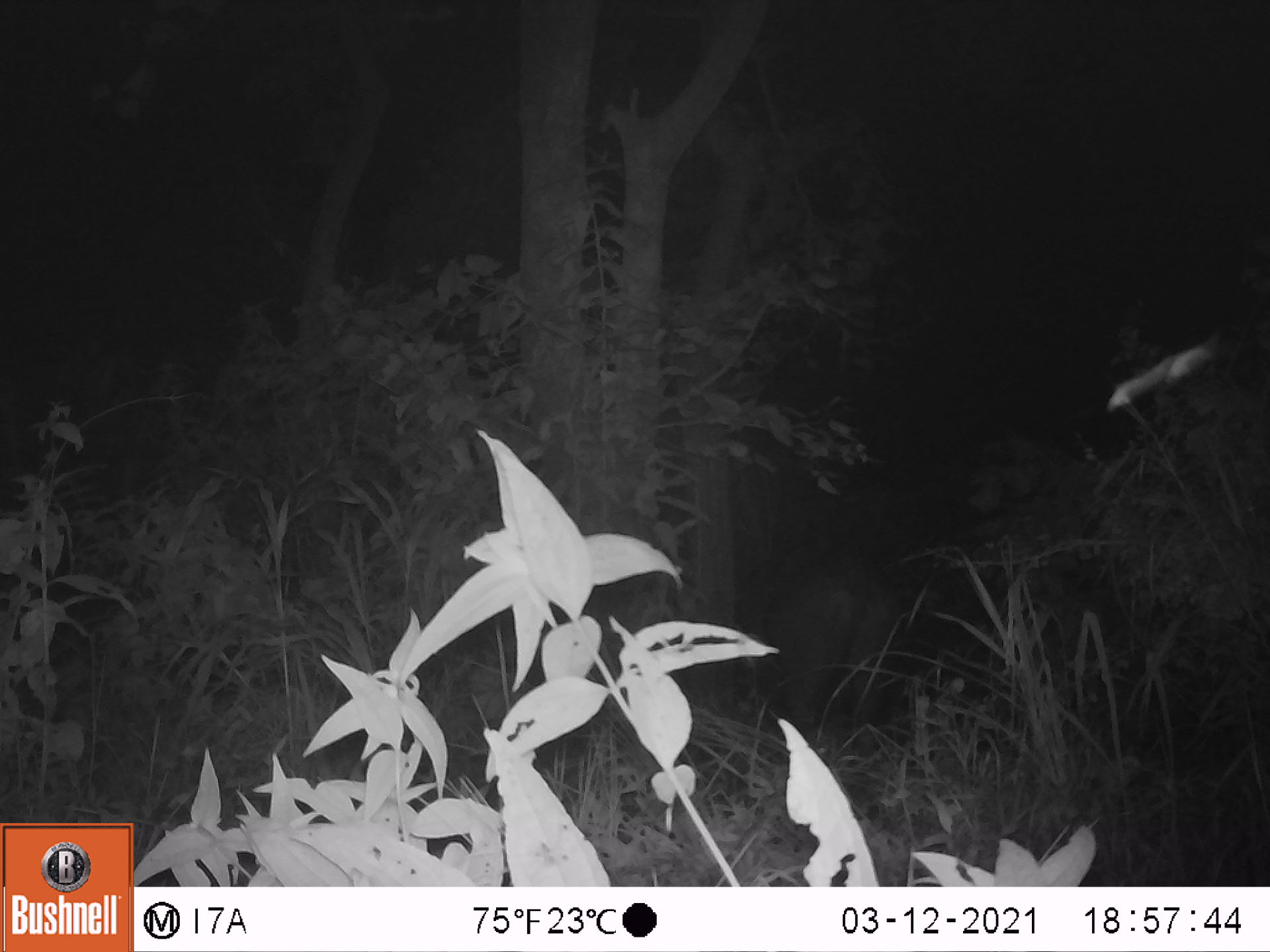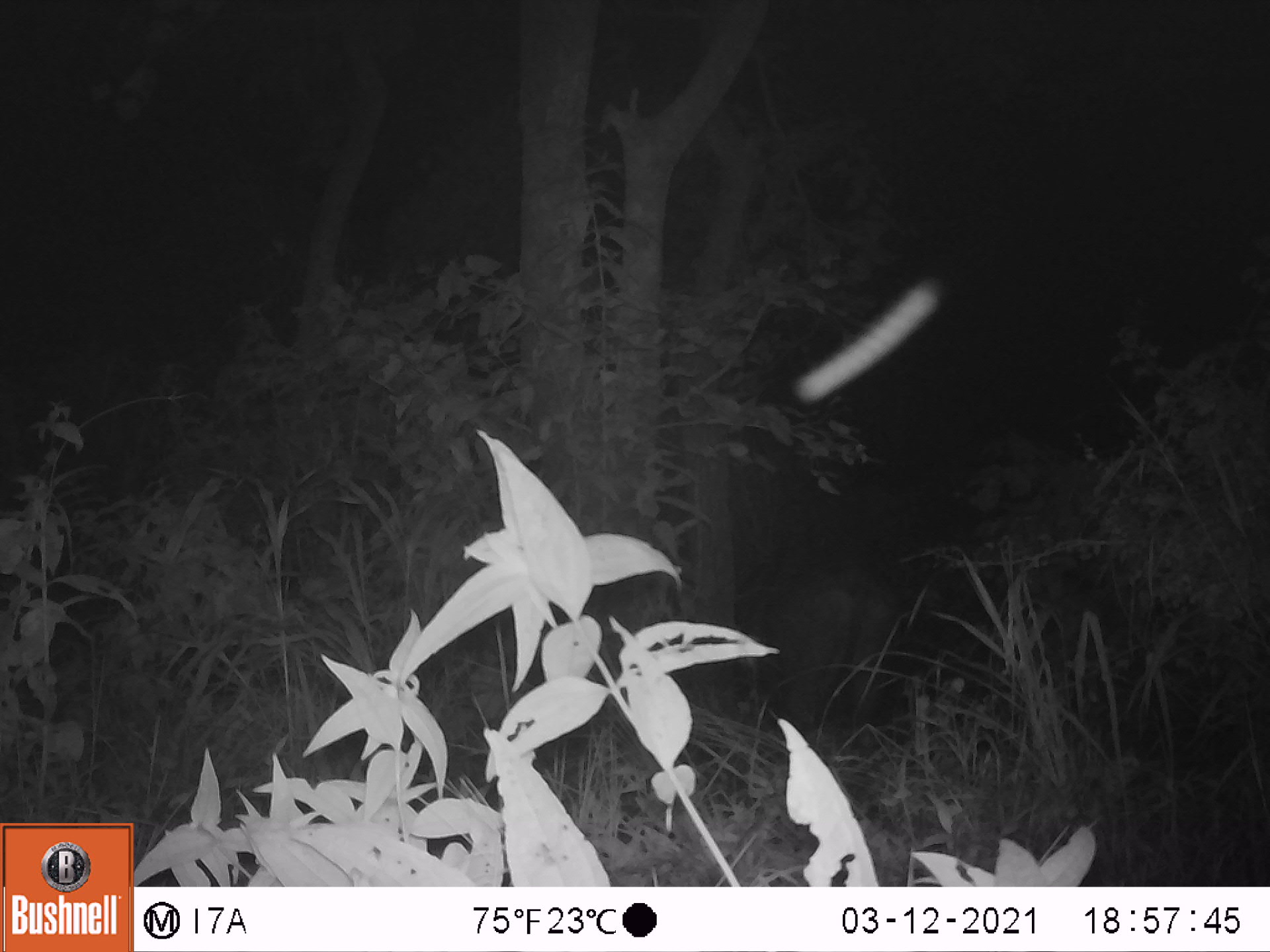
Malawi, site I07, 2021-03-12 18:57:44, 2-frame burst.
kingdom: Animalia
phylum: Chordata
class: Mammalia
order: Artiodactyla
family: Bovidae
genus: Syncerus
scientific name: Syncerus caffer caffer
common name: cape buffalo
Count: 1.